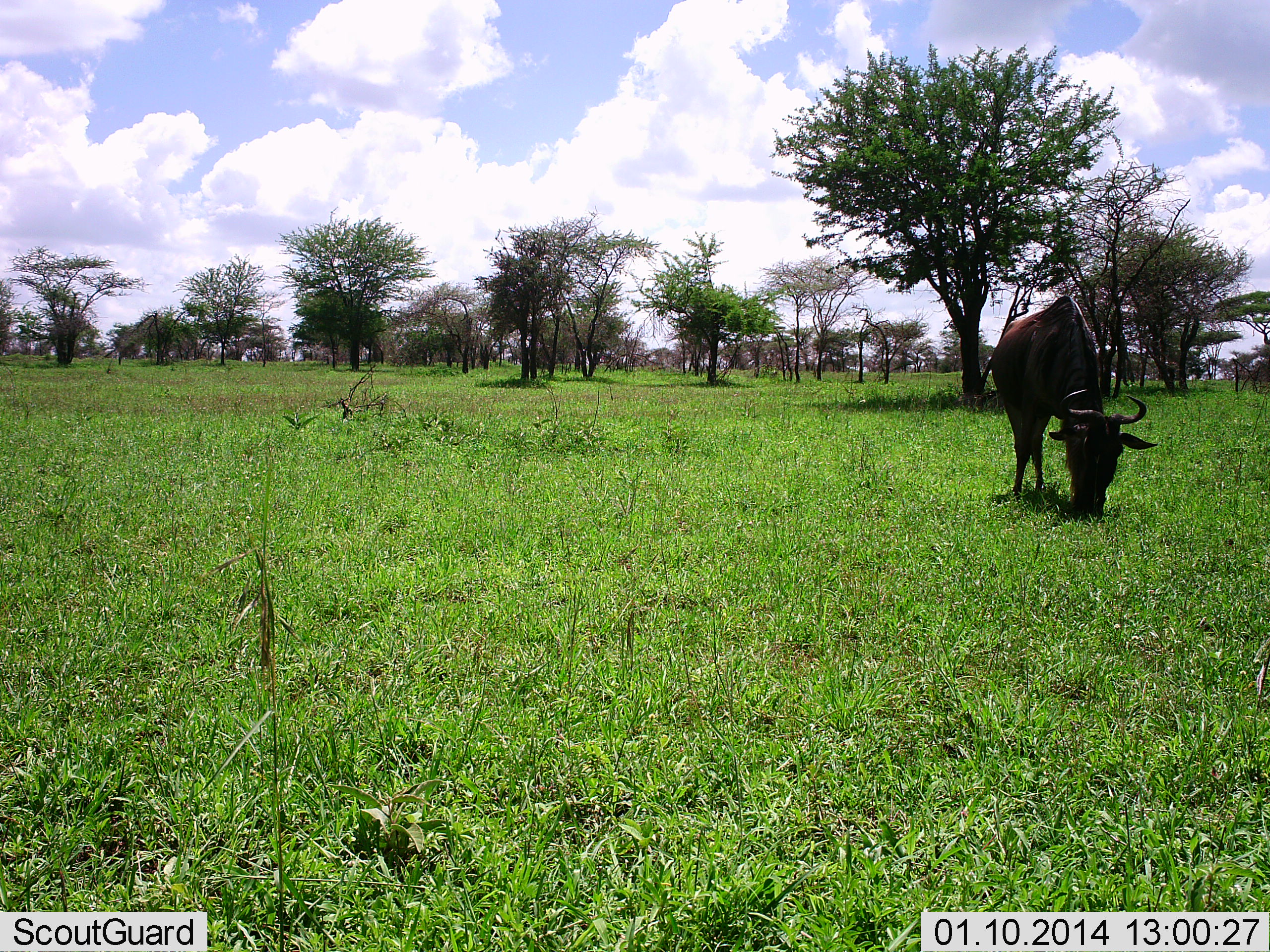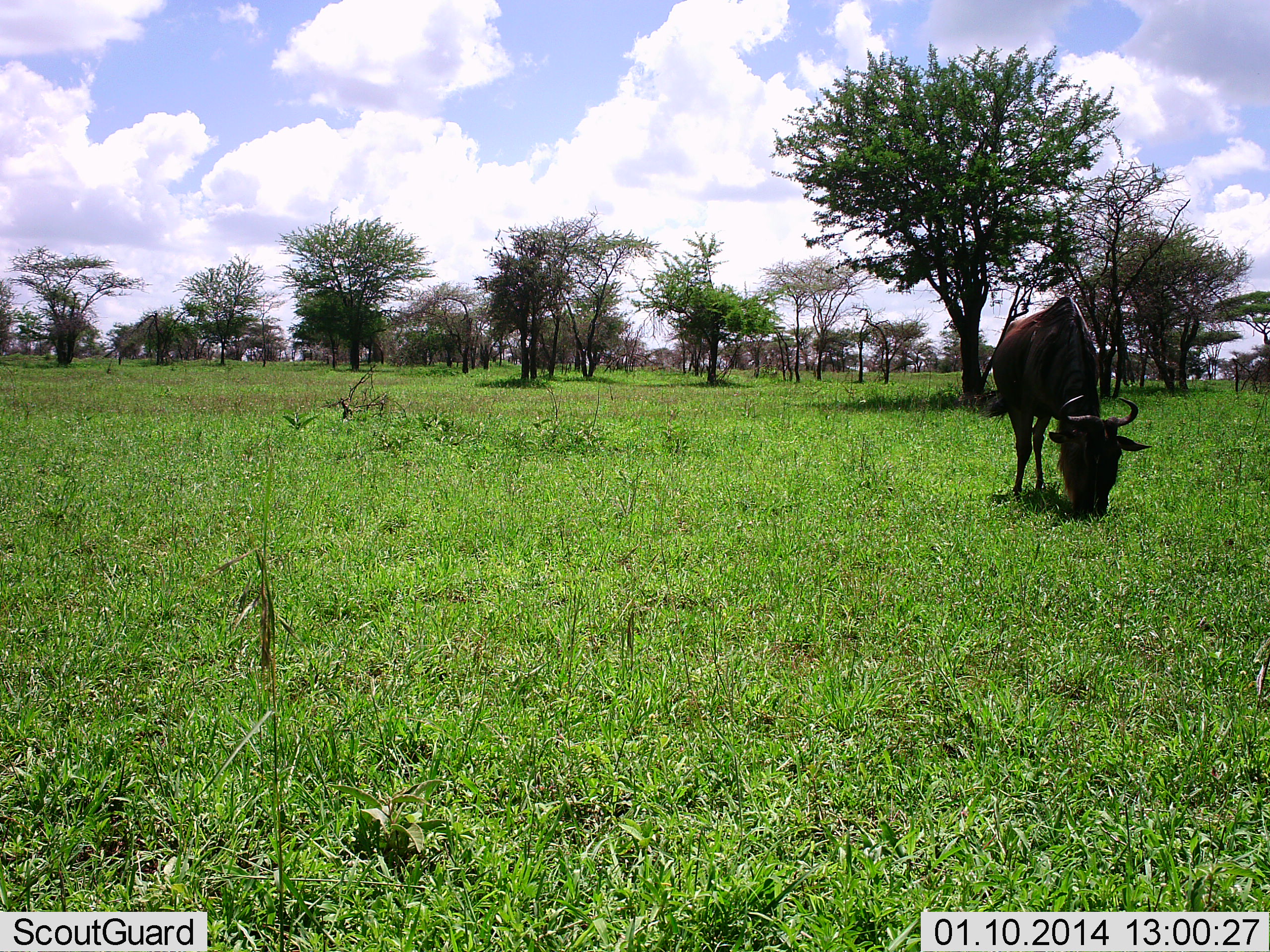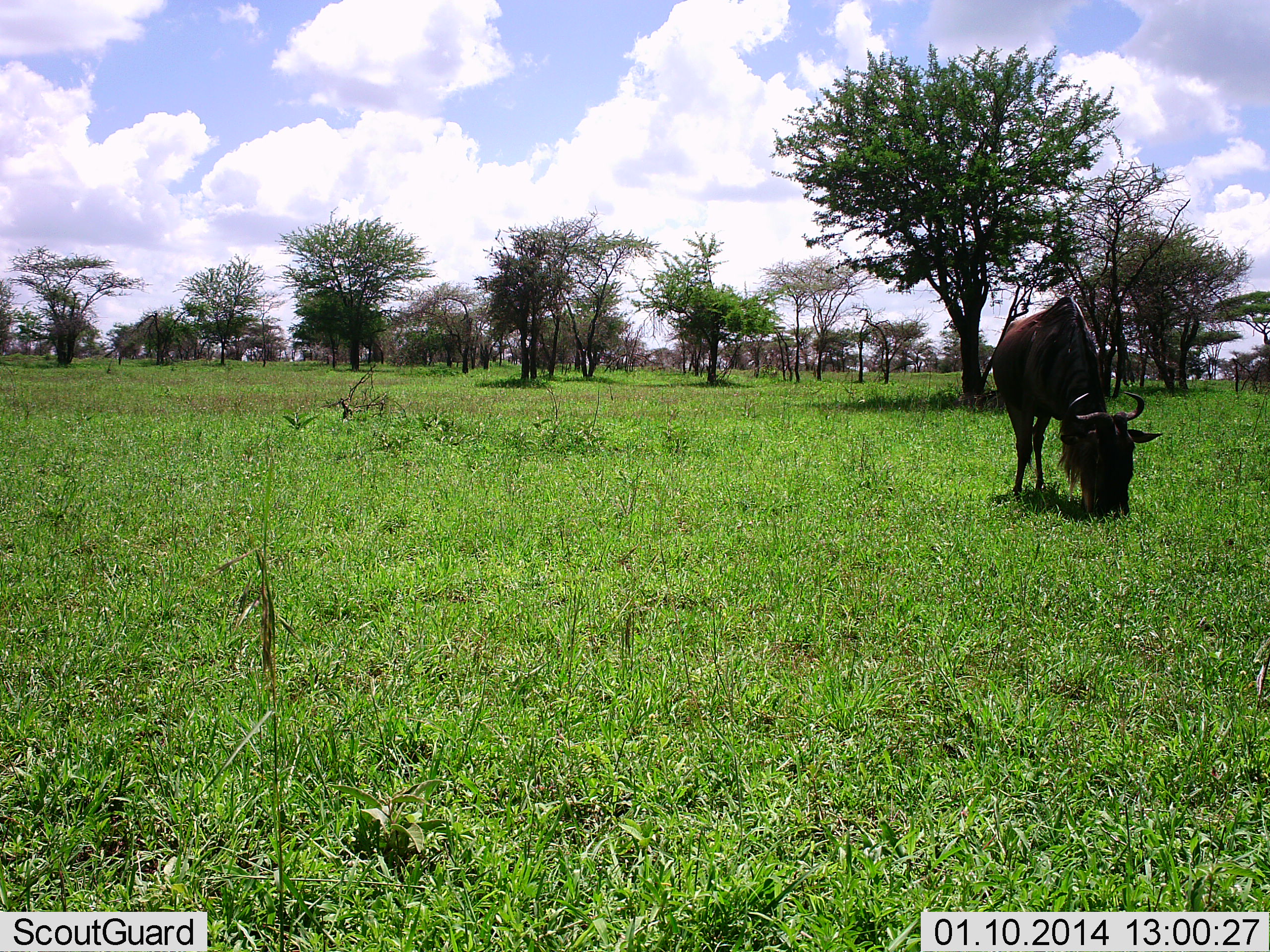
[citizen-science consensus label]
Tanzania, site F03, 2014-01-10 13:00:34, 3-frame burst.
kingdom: Animalia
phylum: Chordata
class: Mammalia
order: Artiodactyla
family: Bovidae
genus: Connochaetes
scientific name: Connochaetes taurinus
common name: blue wildebeest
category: wildebeest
Wildebeest (blue wildebeest) (Connochaetes taurinus), count 1. Behavior (volunteer vote fractions): standing 12%, resting 0%, moving 3%, interacting 0%. Young present (vote fraction): 0%. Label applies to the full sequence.